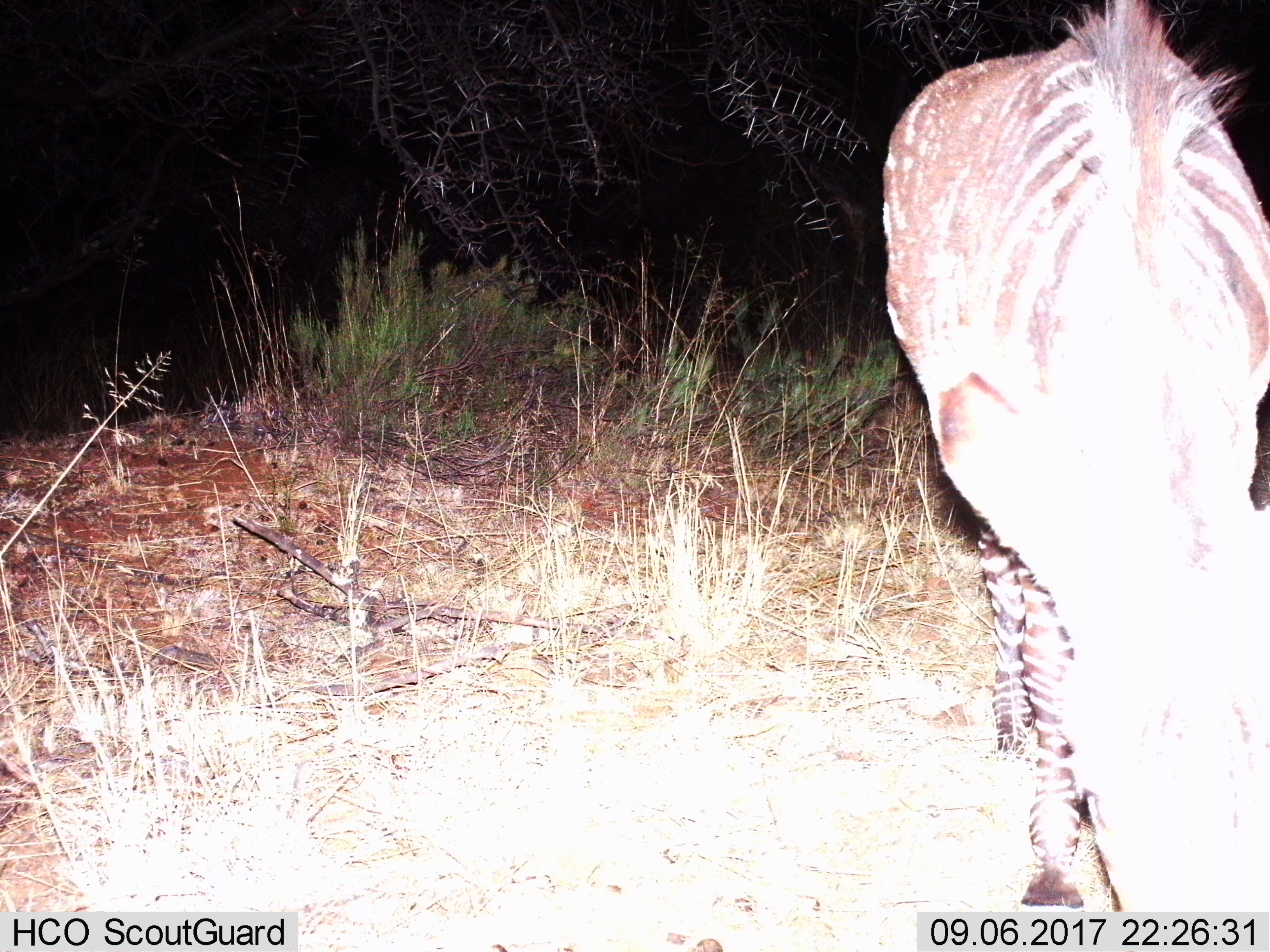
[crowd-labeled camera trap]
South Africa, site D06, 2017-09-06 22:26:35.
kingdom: Animalia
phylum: Chordata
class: Mammalia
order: Perissodactyla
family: Equidae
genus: Equus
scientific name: Equus zebra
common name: mountain zebra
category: zebramountain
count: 1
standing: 29%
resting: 0%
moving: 0%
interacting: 0%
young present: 29%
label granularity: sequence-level